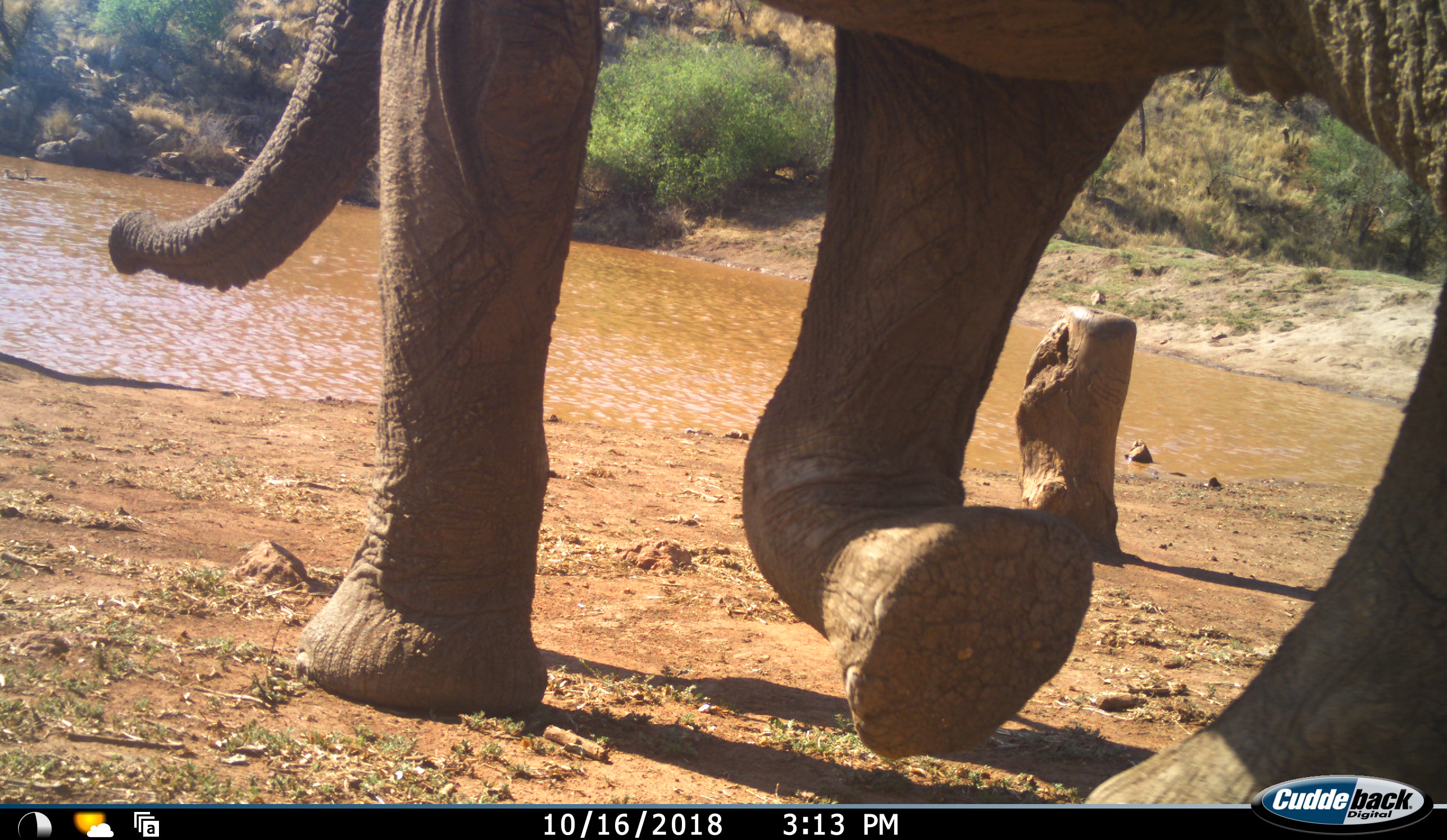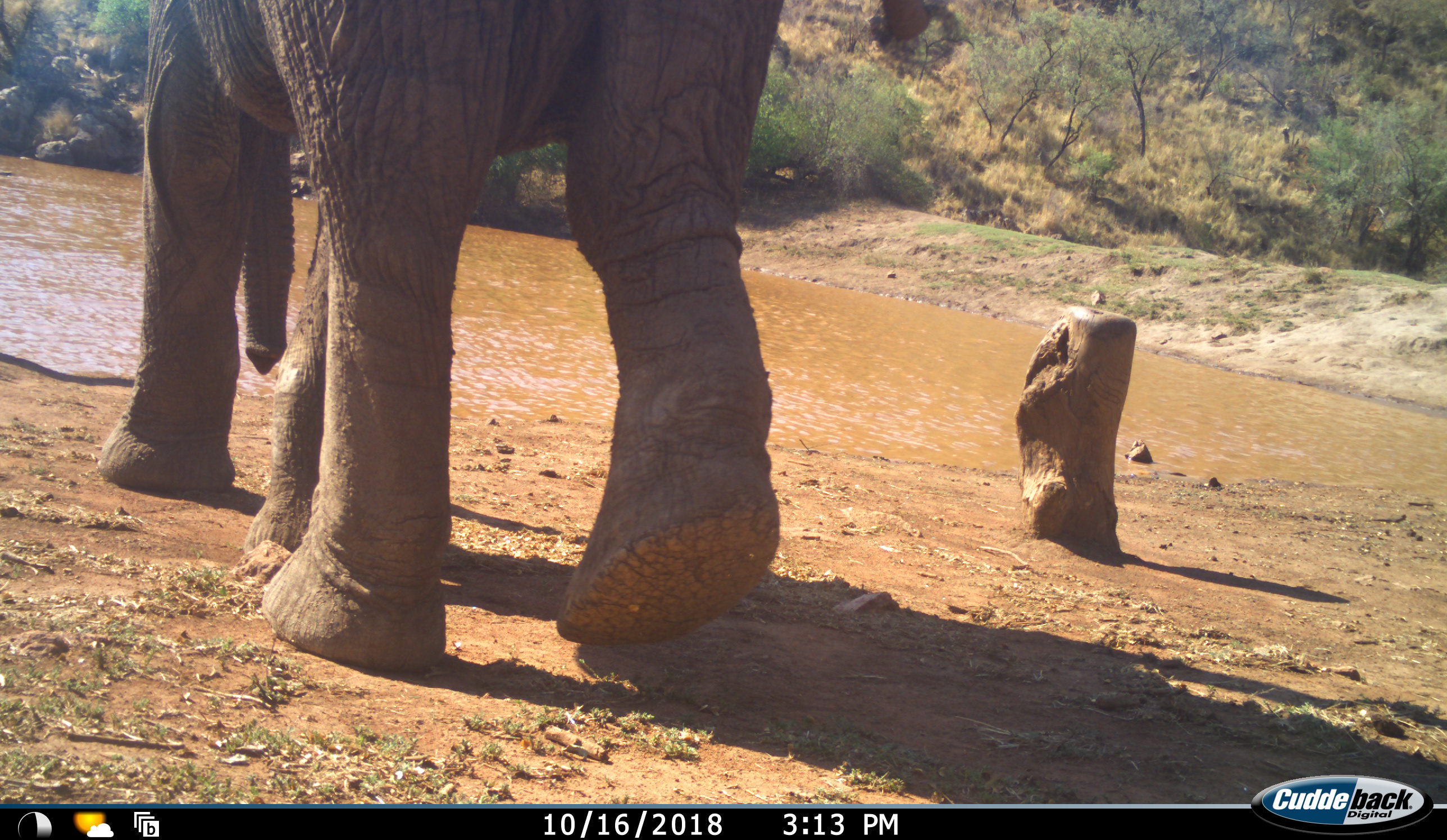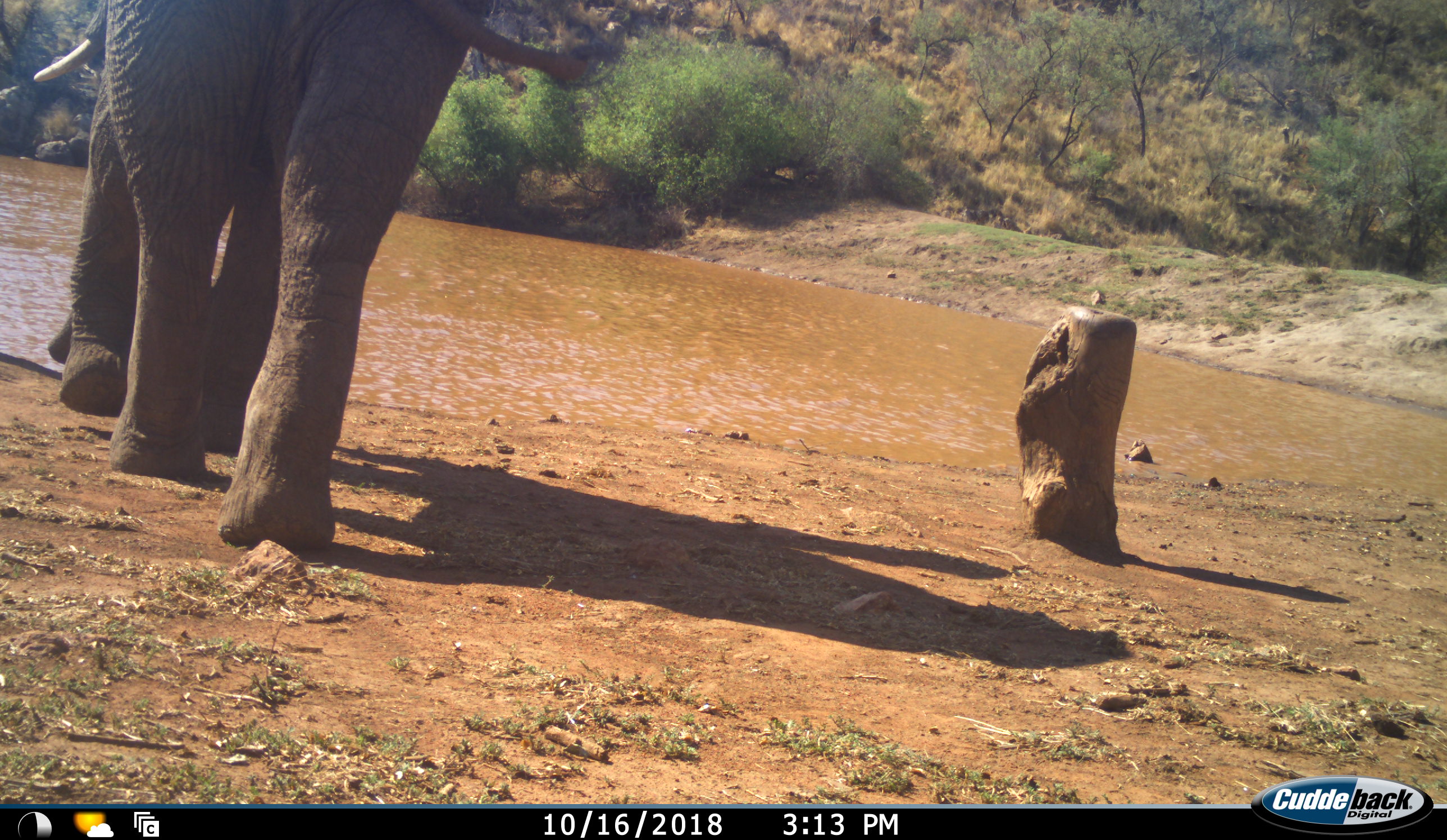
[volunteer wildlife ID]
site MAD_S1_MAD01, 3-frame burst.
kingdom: Animalia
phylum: Chordata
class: Mammalia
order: Proboscidea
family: Elephantidae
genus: Loxodonta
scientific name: Loxodonta africana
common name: african bush elephant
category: elephant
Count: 1.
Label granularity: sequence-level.